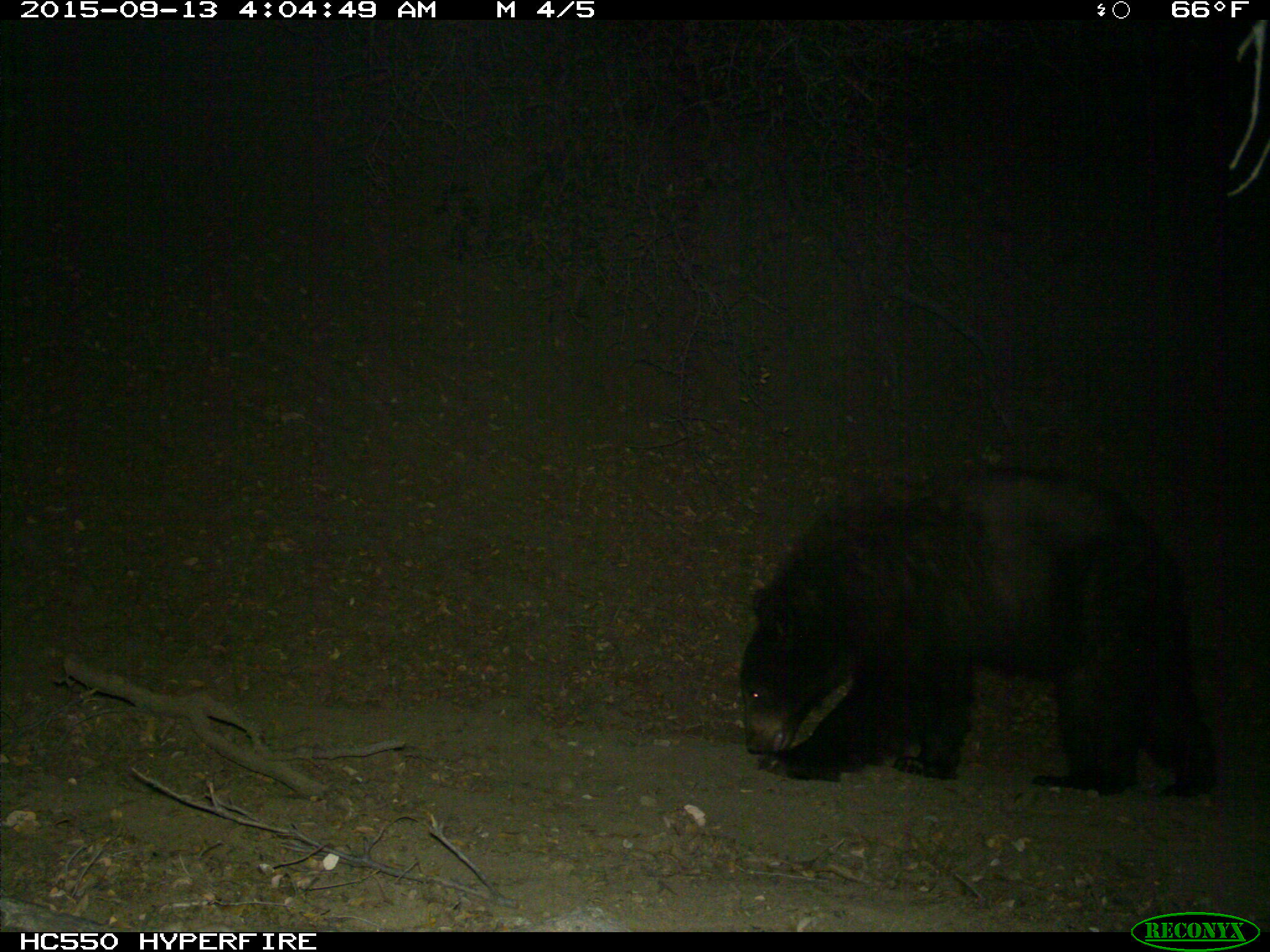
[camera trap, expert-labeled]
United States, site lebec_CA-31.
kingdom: Animalia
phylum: Chordata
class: Mammalia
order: Carnivora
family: Ursidae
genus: Ursus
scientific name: Ursus americanus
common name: american black bear